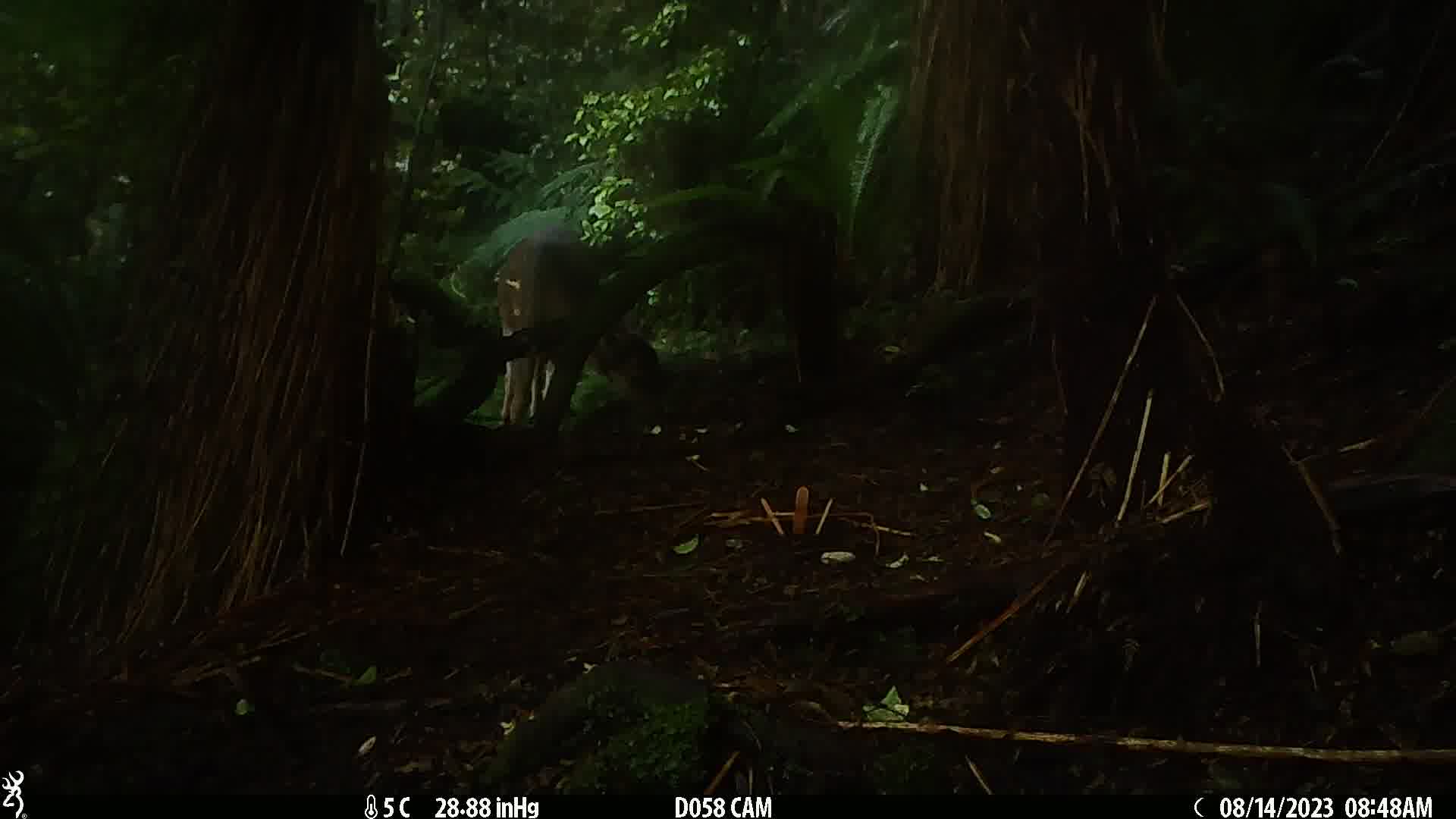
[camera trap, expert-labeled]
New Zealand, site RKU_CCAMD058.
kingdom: Animalia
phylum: Chordata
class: Mammalia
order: Artiodactyla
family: Cervidae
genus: Odocoileus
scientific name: Odocoileus virginianus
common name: white-tailed deer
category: white tailed deer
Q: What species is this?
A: White tailed deer (white-tailed deer) (Odocoileus virginianus).